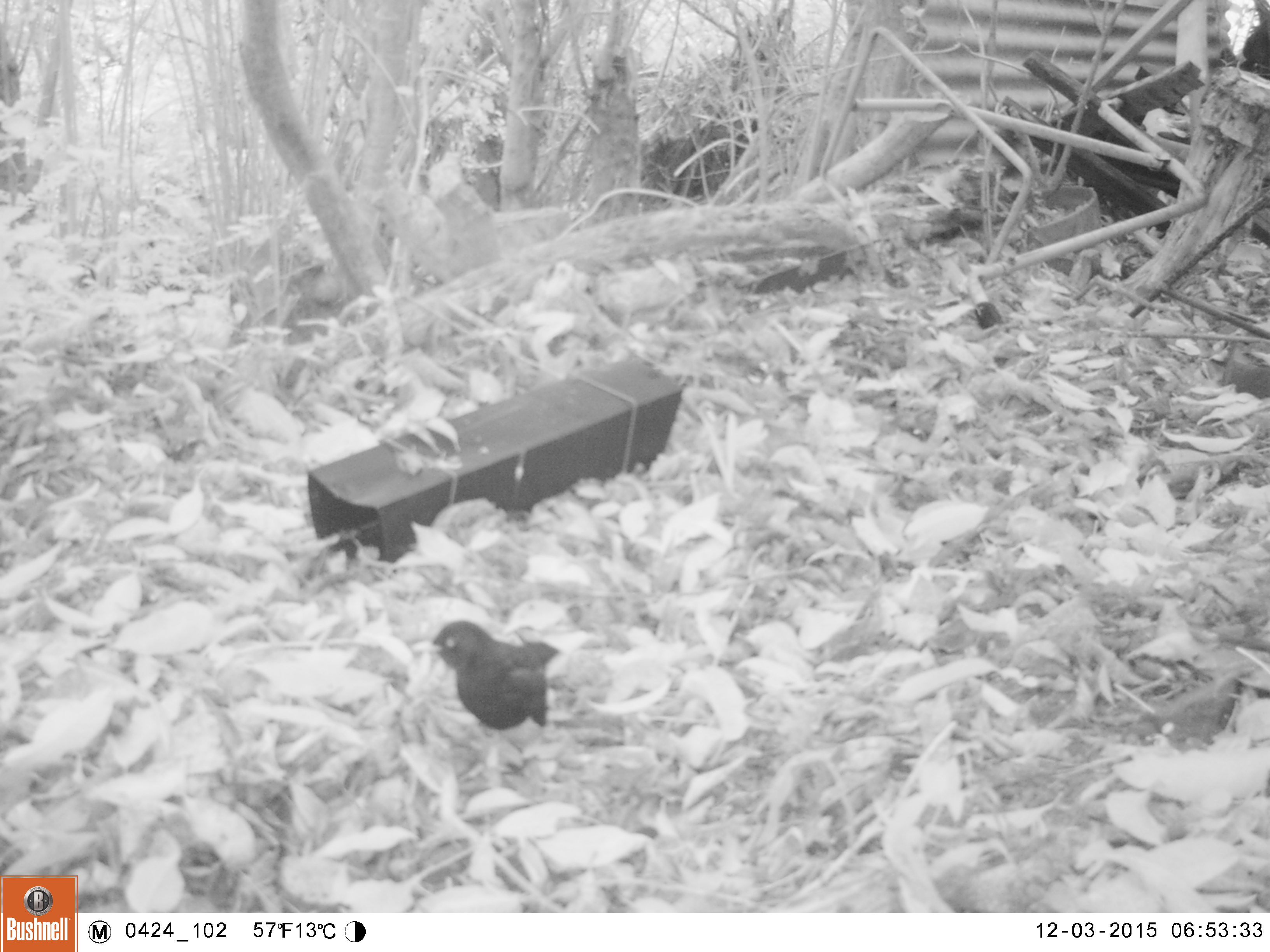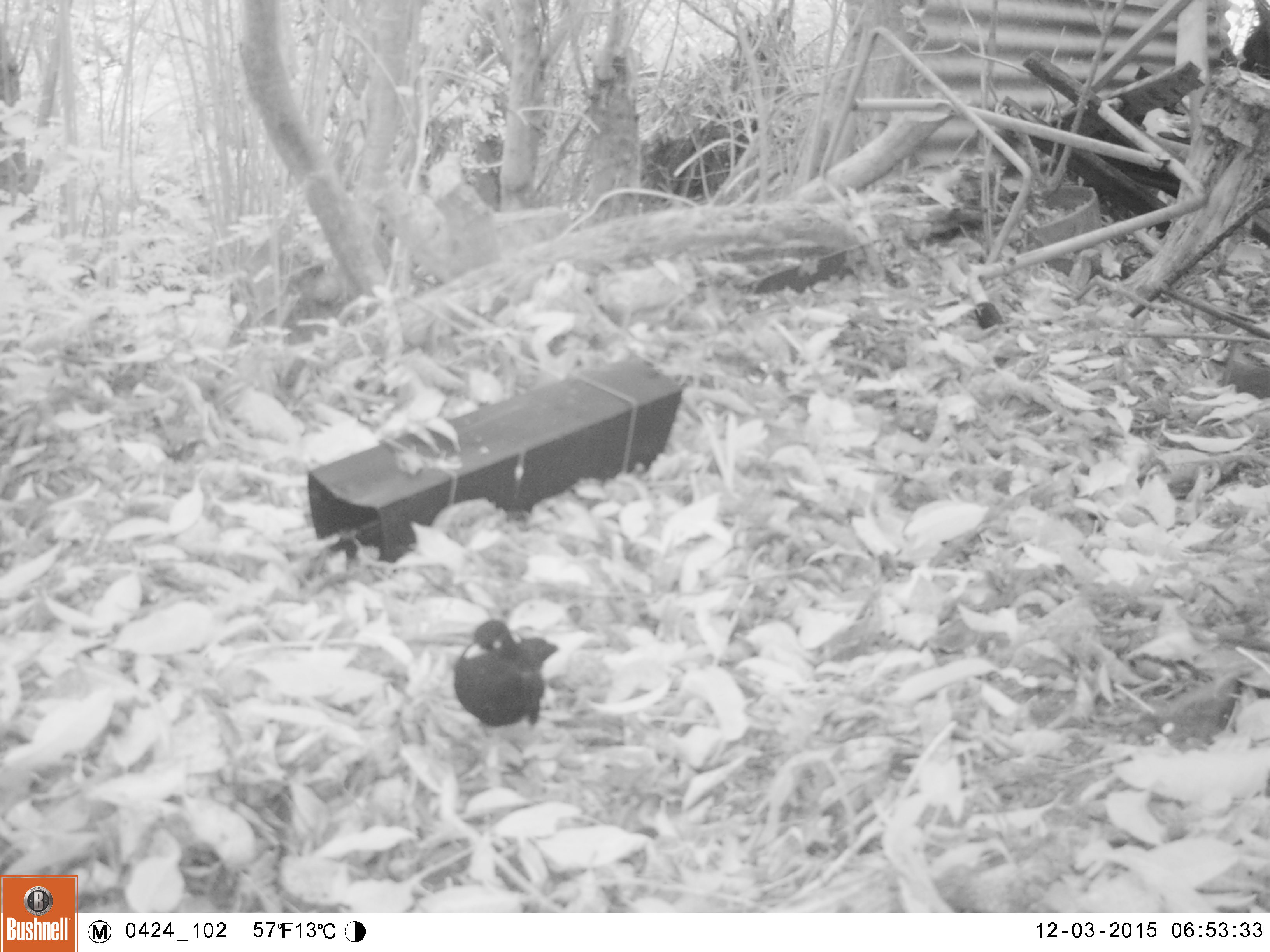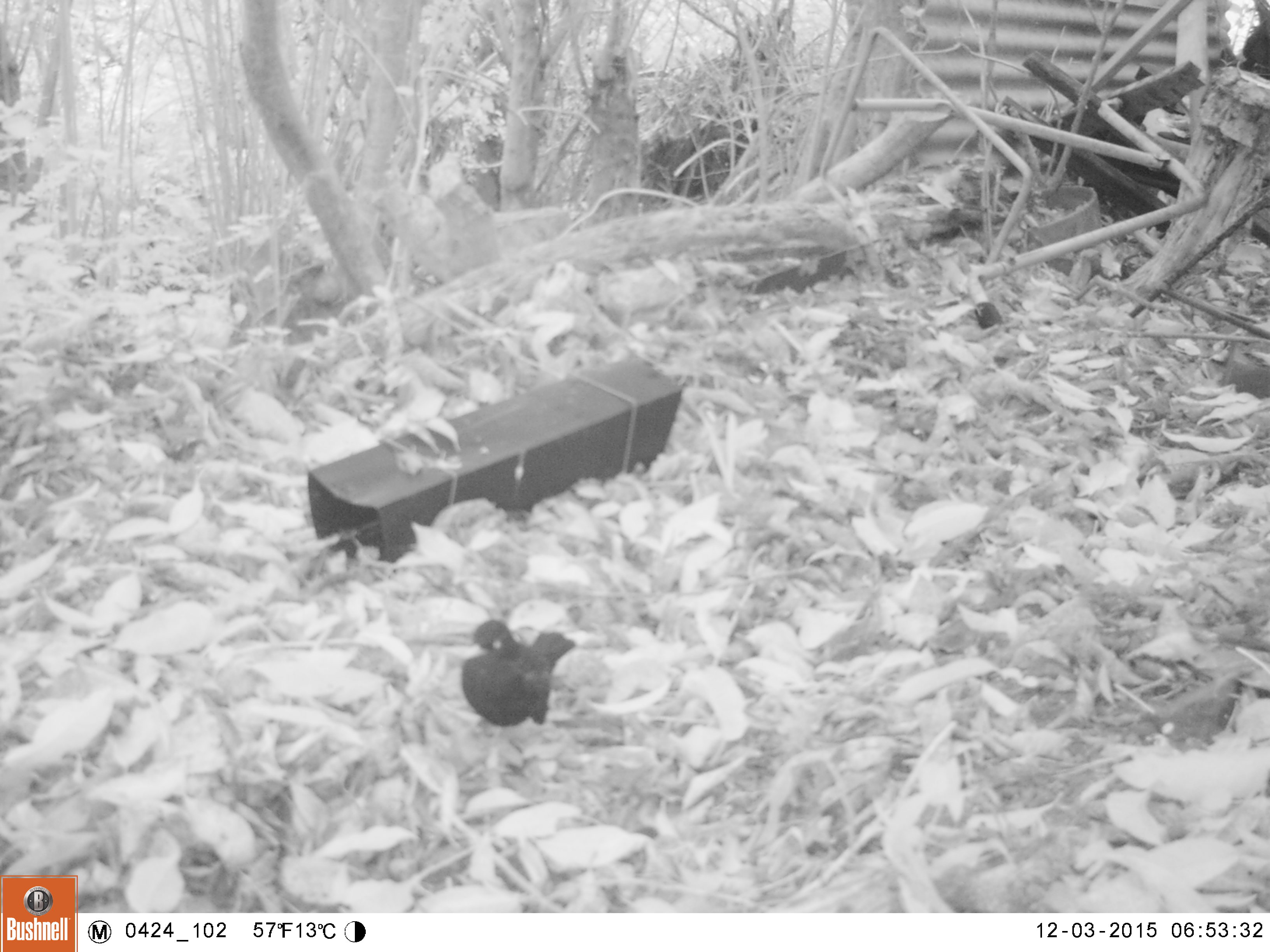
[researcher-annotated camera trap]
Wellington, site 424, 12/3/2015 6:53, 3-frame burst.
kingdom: Animalia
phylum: Chordata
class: Aves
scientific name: Aves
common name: bird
Bird (Aves).